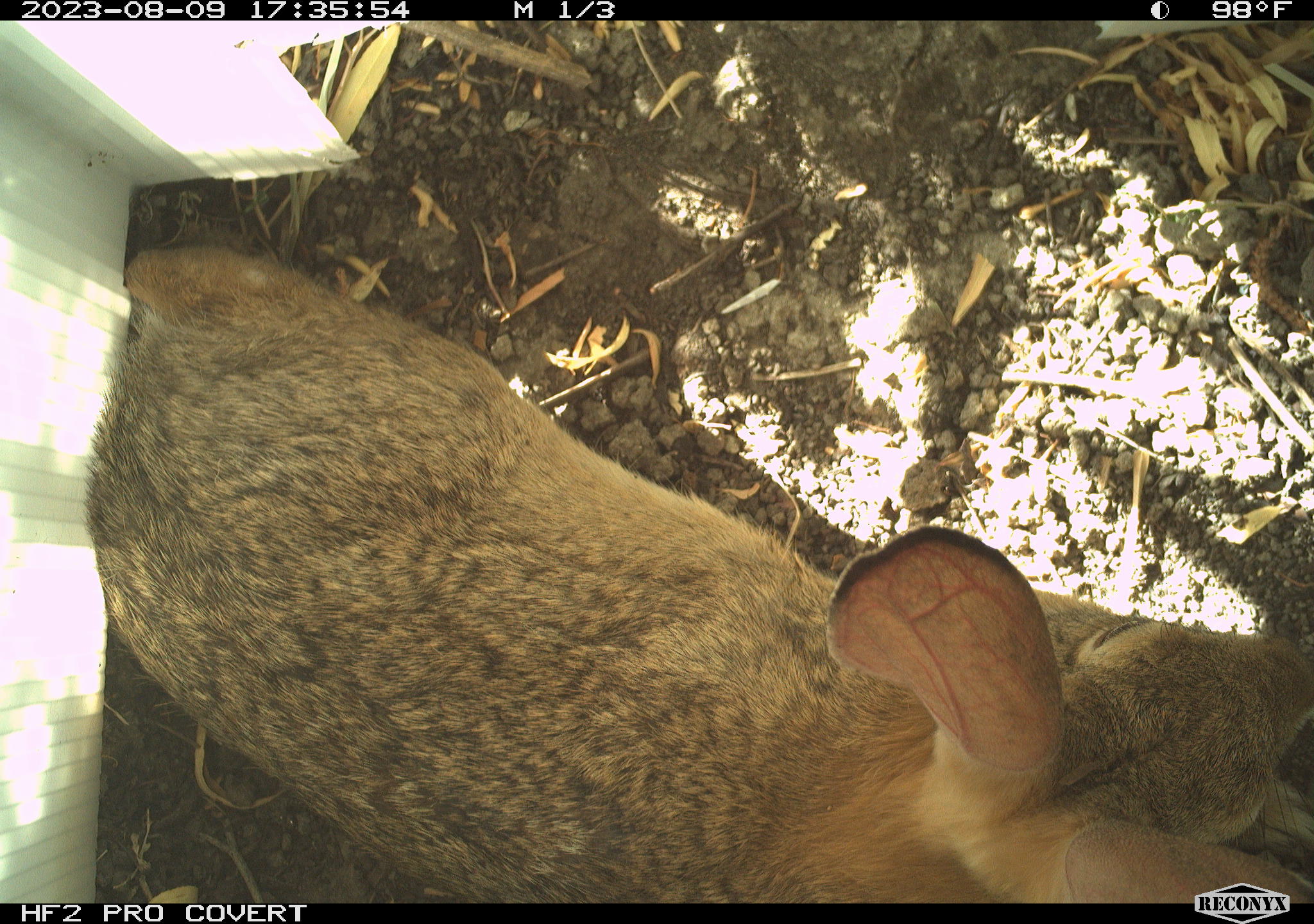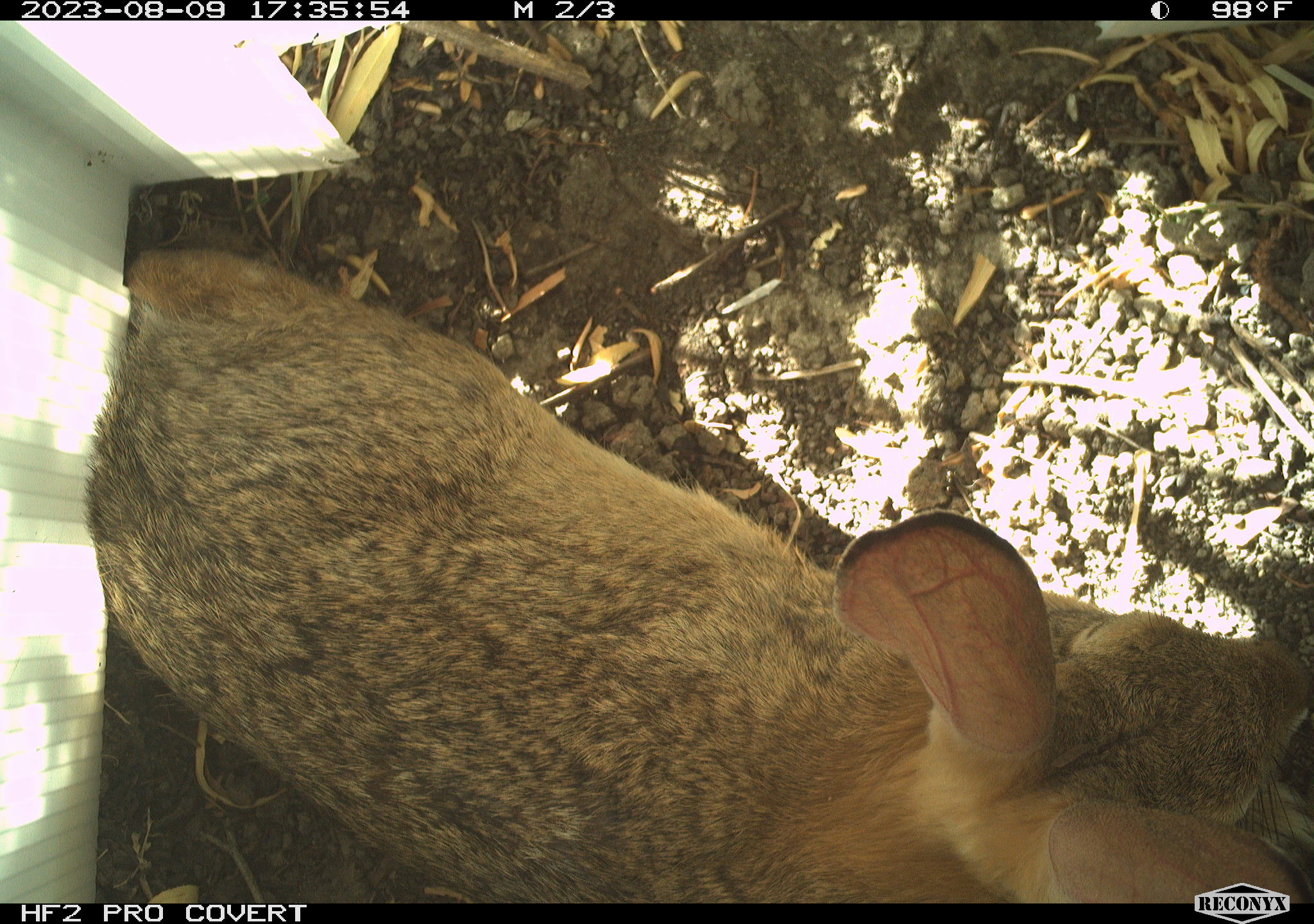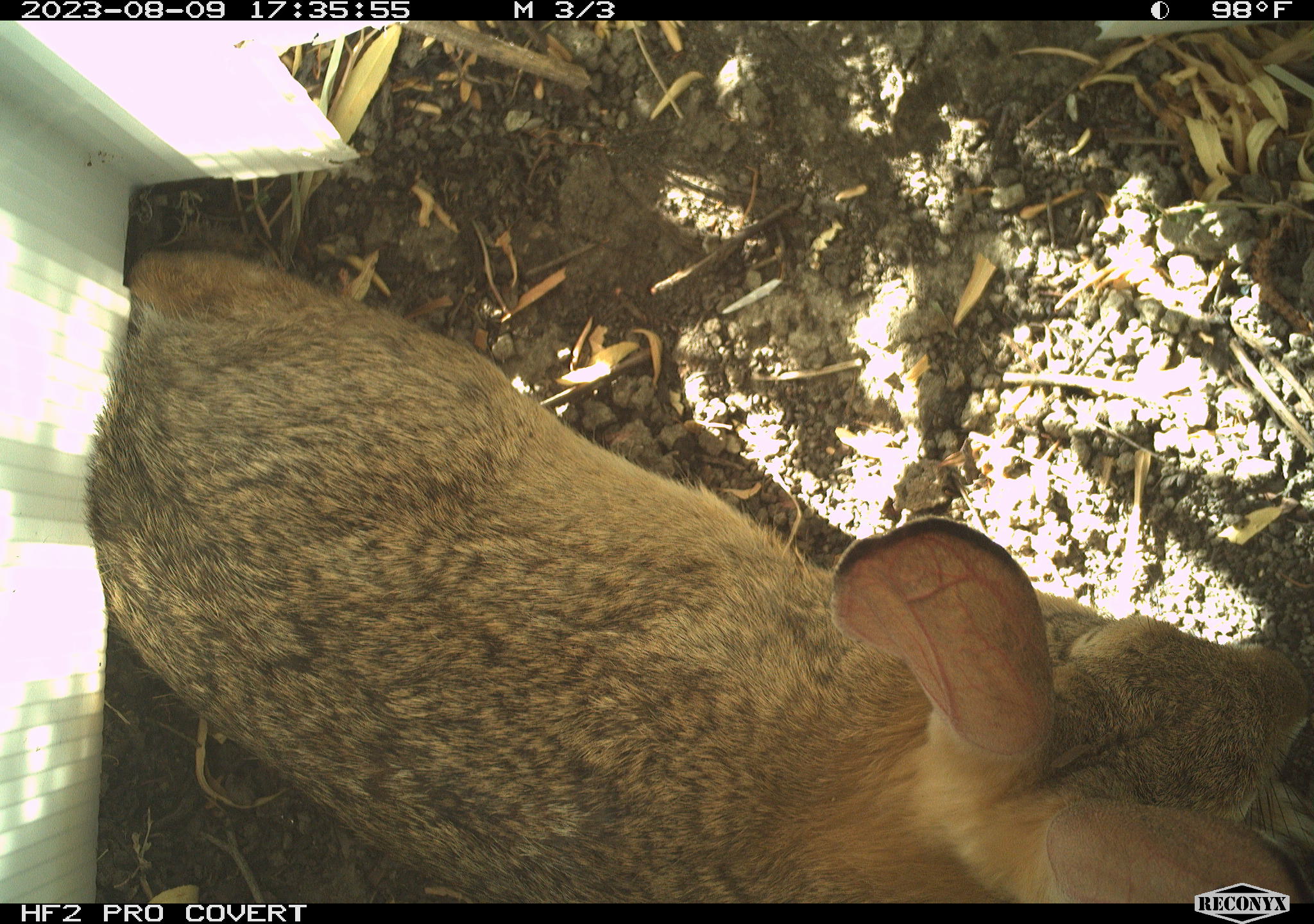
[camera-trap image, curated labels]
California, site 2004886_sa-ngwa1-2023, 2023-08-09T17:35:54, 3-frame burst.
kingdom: Animalia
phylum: Chordata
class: Mammalia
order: Lagomorpha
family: Leporidae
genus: Sylvilagus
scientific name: Sylvilagus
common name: cottontail rabbits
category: sylvilagus species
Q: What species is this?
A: Sylvilagus species (cottontail rabbits) (Sylvilagus).